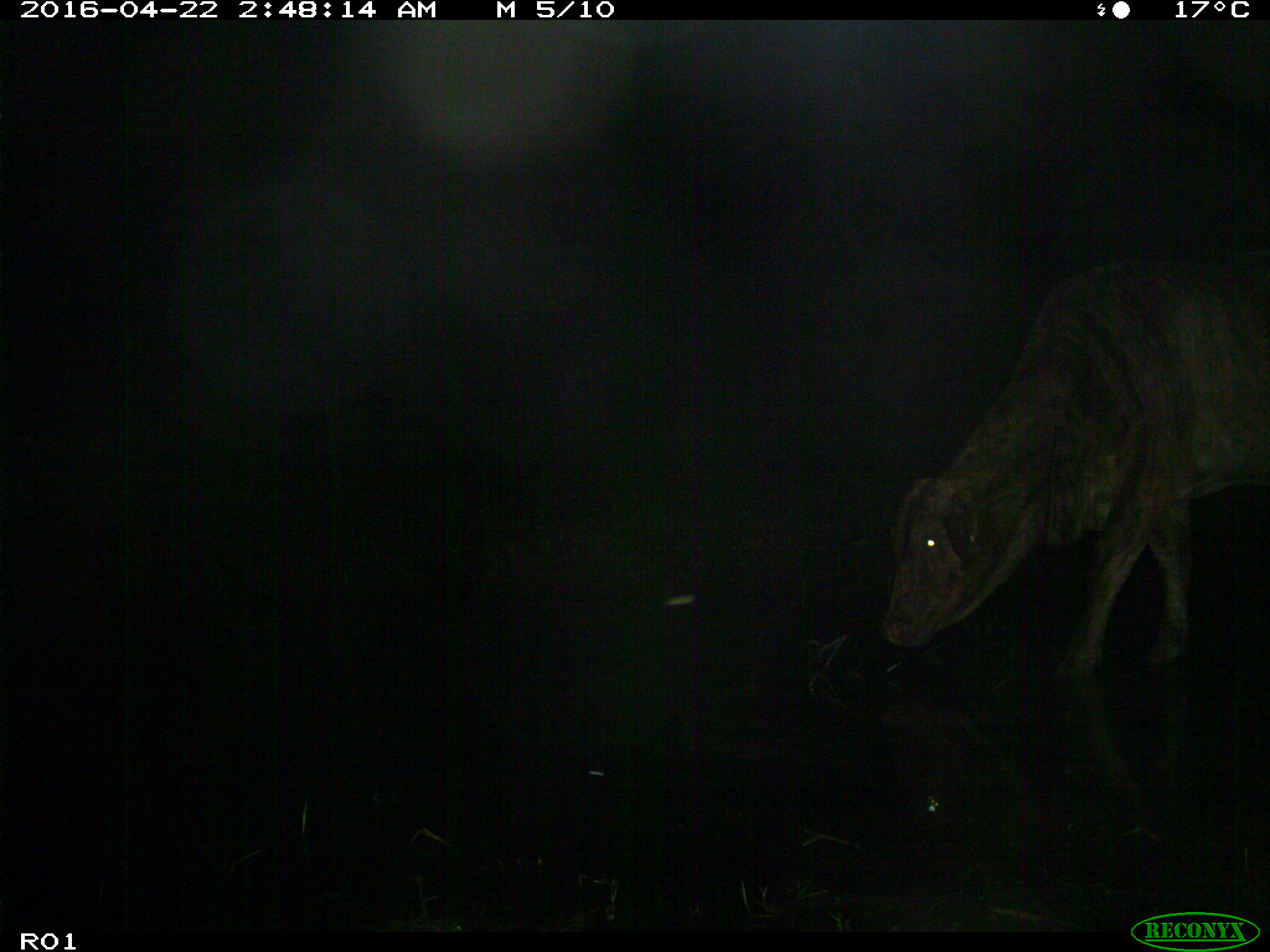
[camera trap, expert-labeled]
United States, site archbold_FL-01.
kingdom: Animalia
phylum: Chordata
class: Mammalia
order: Artiodactyla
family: Bovidae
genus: Bos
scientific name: Bos taurus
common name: domestic cow